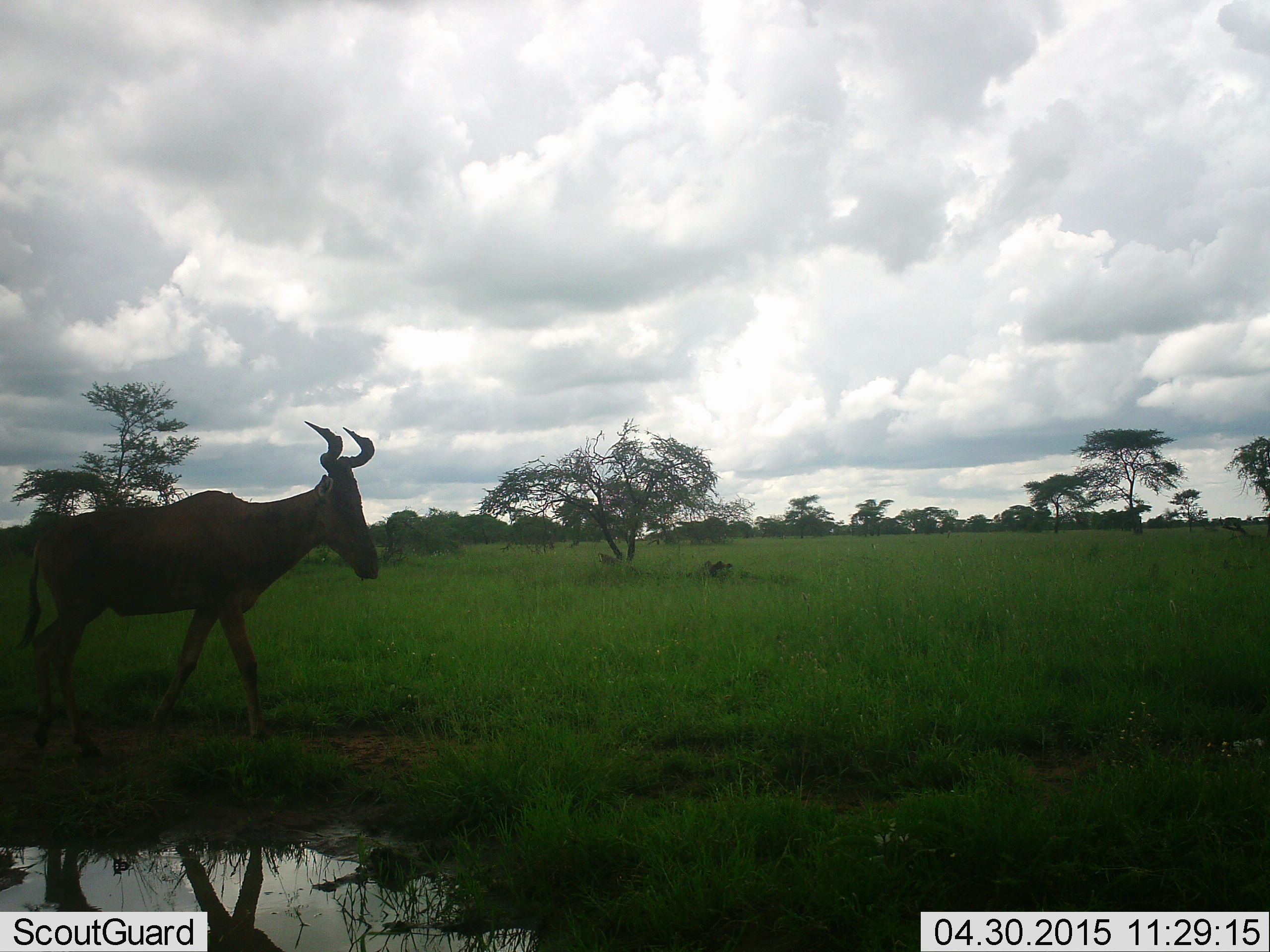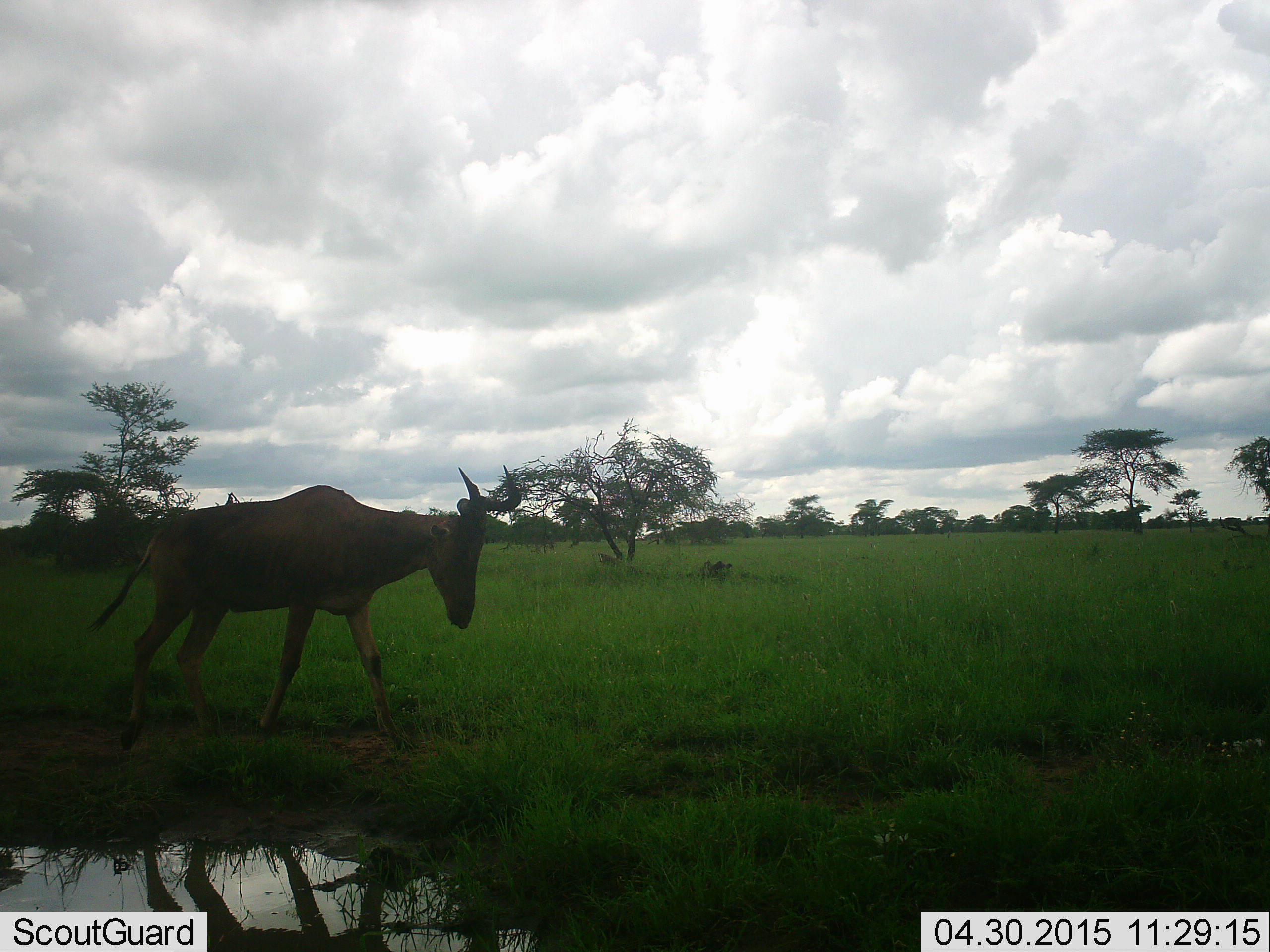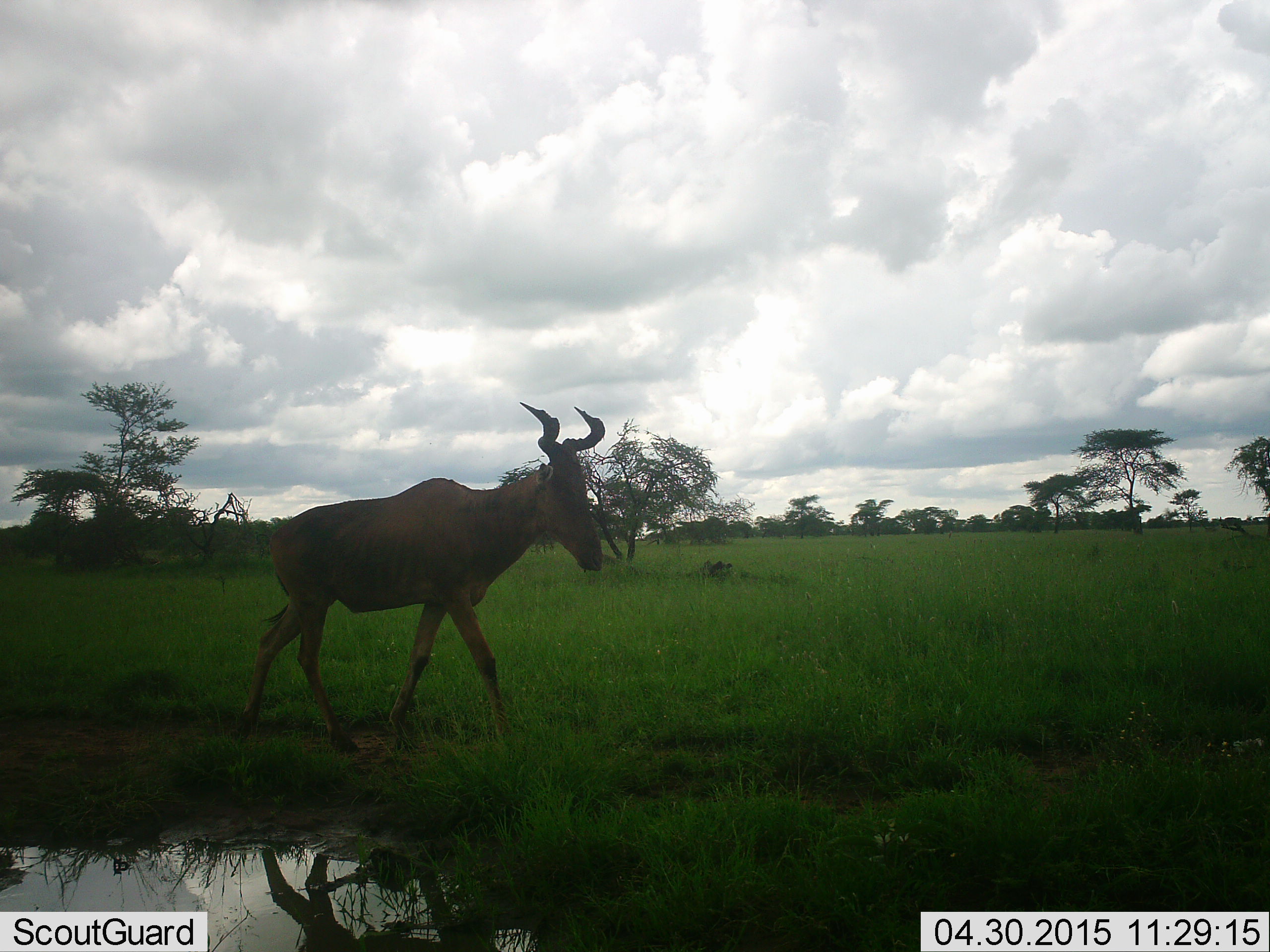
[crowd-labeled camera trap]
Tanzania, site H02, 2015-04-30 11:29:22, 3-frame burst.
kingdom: Animalia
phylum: Chordata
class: Mammalia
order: Artiodactyla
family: Bovidae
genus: Alcelaphus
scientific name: Alcelaphus buselaphus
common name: hartebeest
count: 1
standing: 10%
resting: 0%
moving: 90%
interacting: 0%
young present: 0%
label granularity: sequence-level